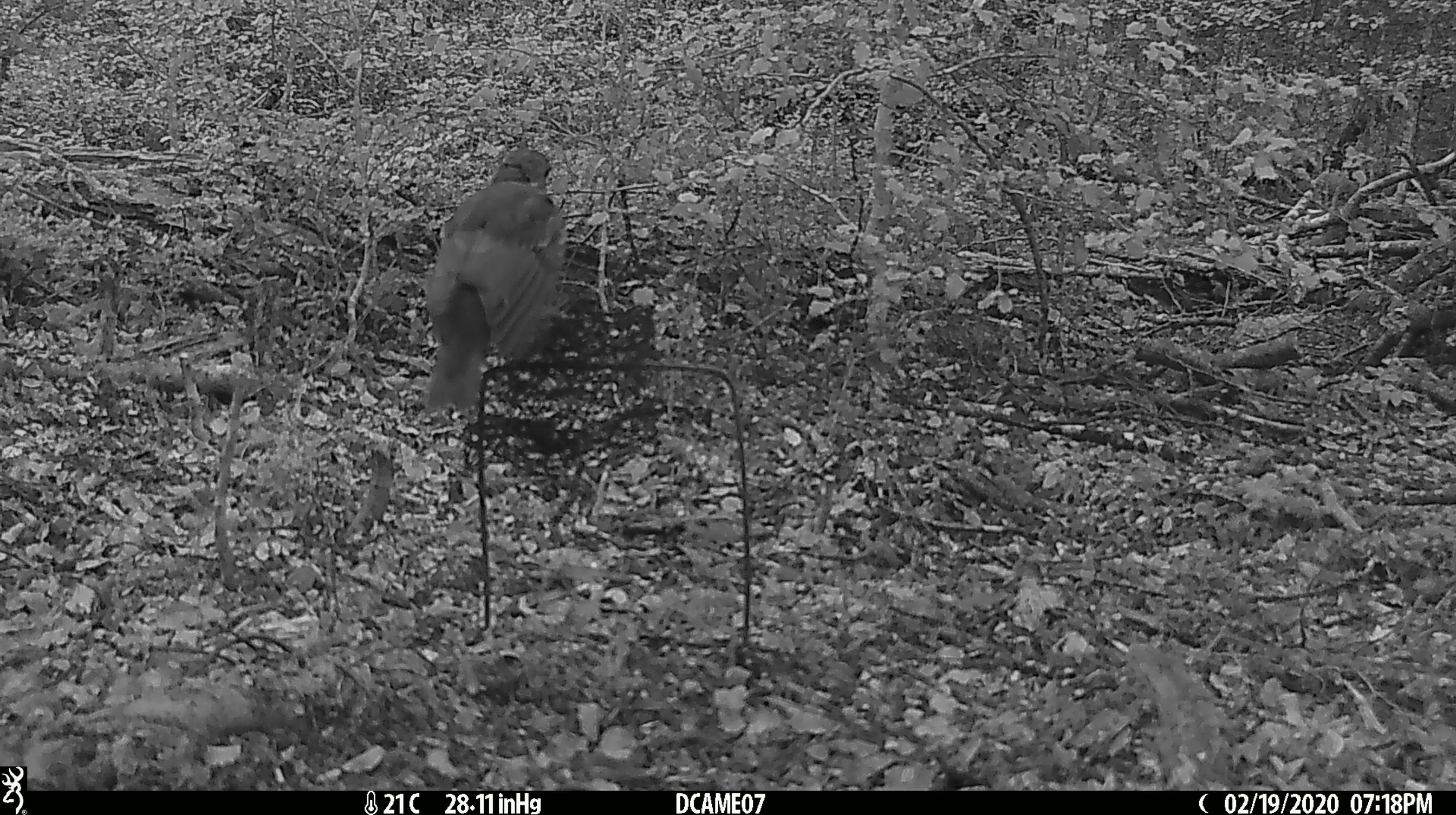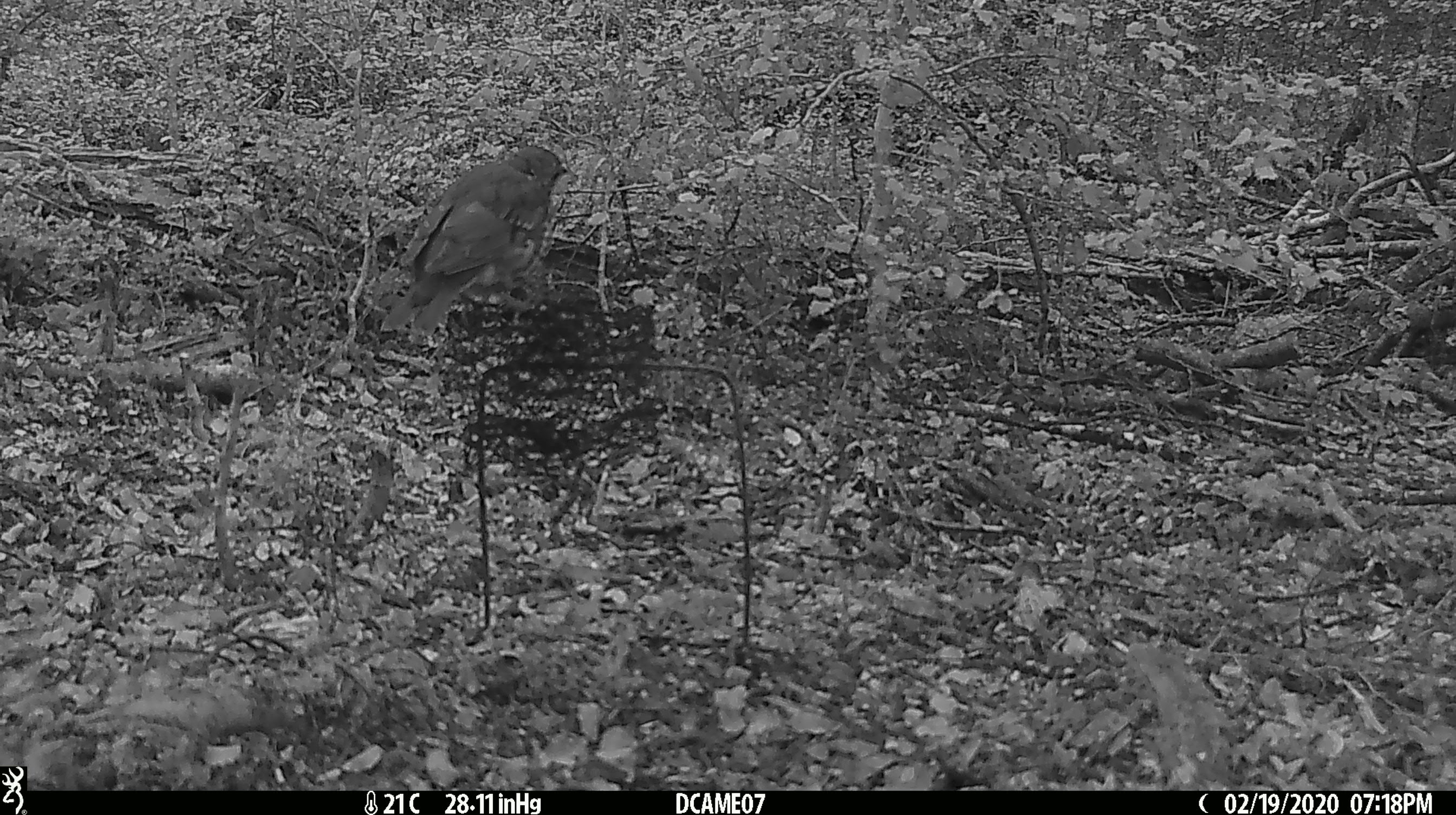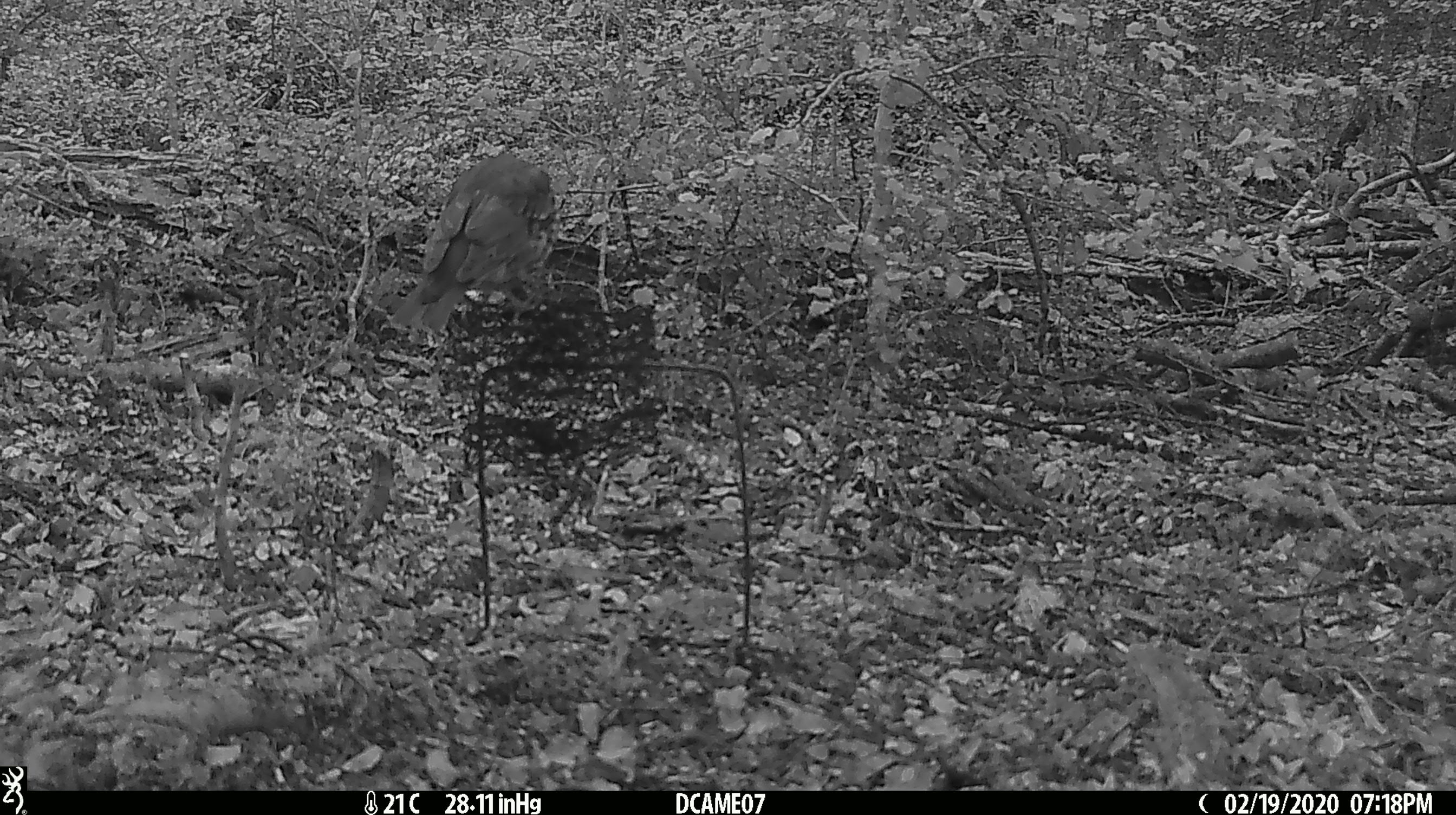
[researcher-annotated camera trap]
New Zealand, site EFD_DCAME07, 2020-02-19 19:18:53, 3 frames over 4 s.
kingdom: Animalia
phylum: Chordata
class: Aves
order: Passeriformes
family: Turdidae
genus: Turdus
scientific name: Turdus philomelos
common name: song thrush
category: thrush